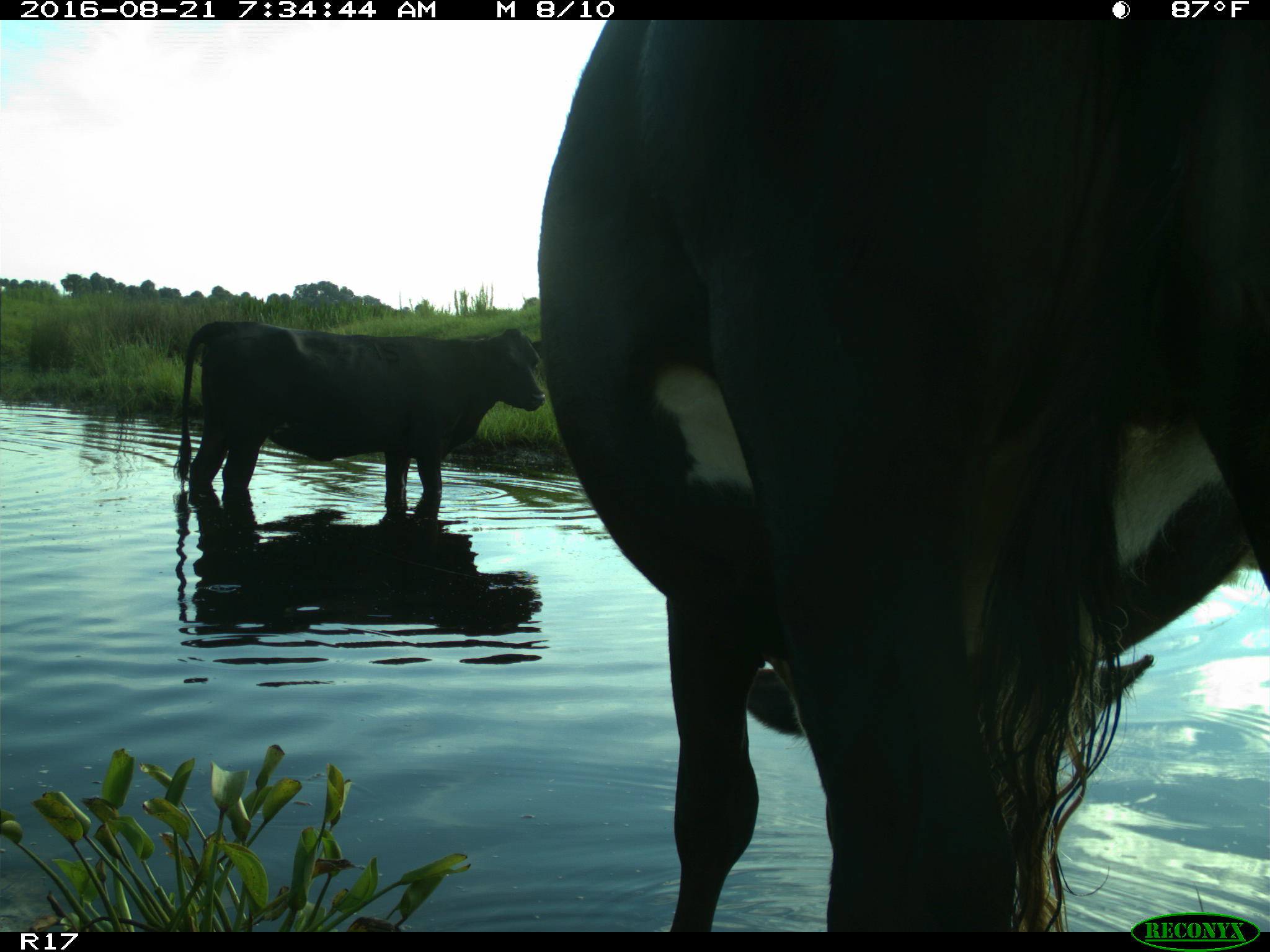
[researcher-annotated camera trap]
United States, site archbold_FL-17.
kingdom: Animalia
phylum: Chordata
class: Mammalia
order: Artiodactyla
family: Bovidae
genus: Bos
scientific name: Bos taurus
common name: domestic cow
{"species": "Bos taurus (domestic cow)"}